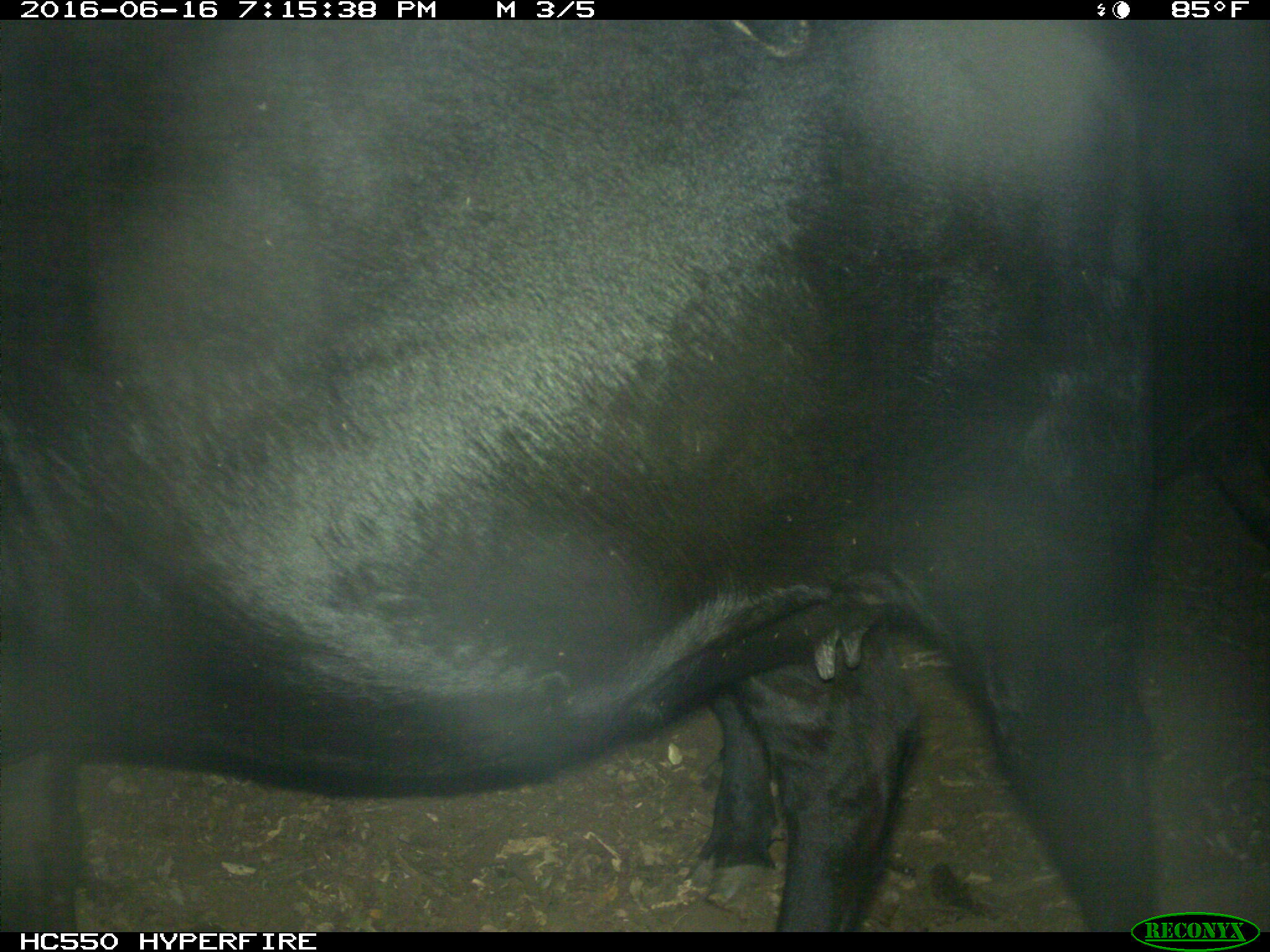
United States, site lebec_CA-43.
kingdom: Animalia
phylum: Chordata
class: Mammalia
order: Artiodactyla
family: Bovidae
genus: Bos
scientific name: Bos taurus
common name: domestic cow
Bos taurus (domestic cow).